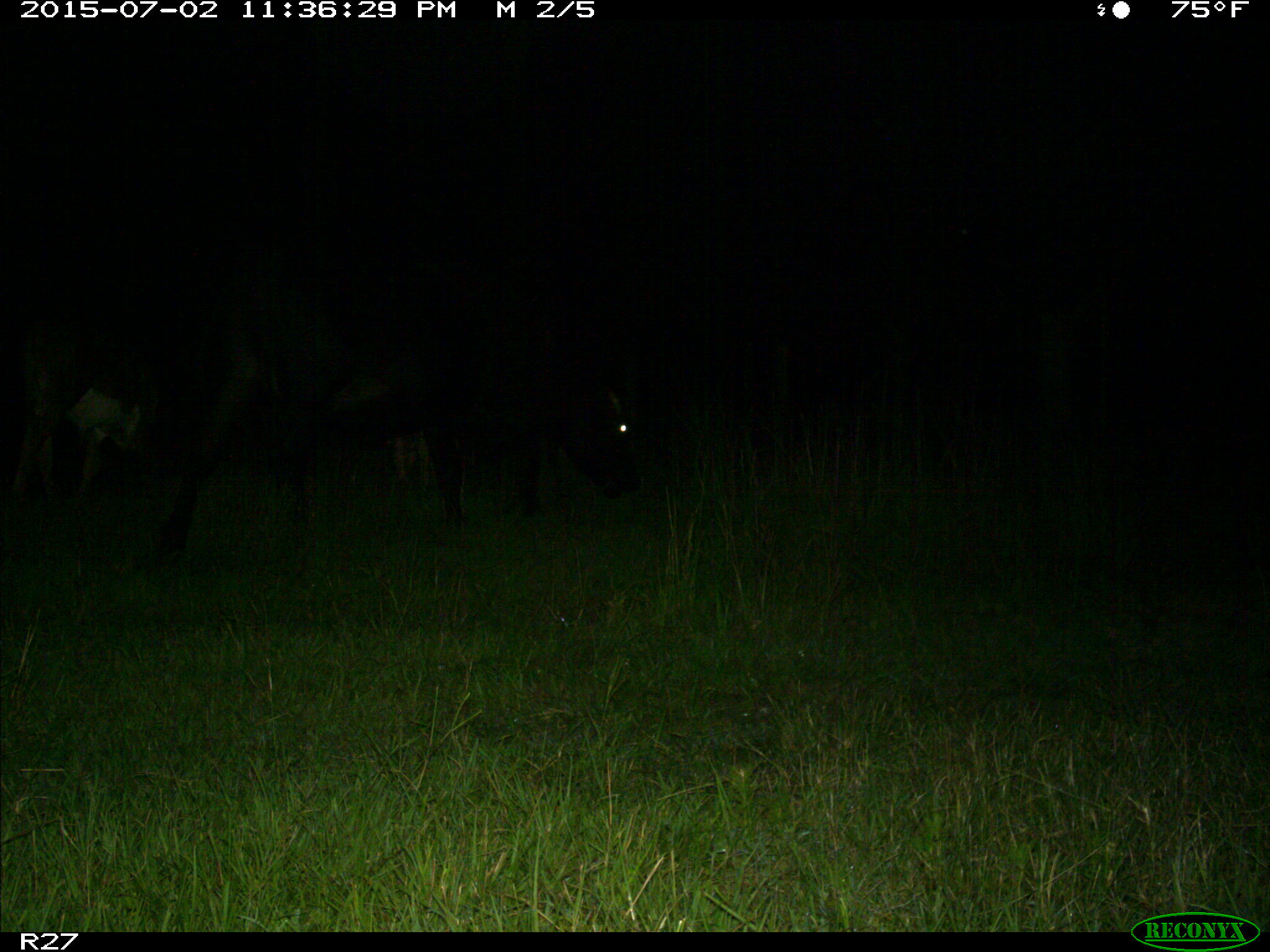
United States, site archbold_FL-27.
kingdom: Animalia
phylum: Chordata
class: Mammalia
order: Artiodactyla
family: Bovidae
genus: Bos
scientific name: Bos taurus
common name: domestic cow